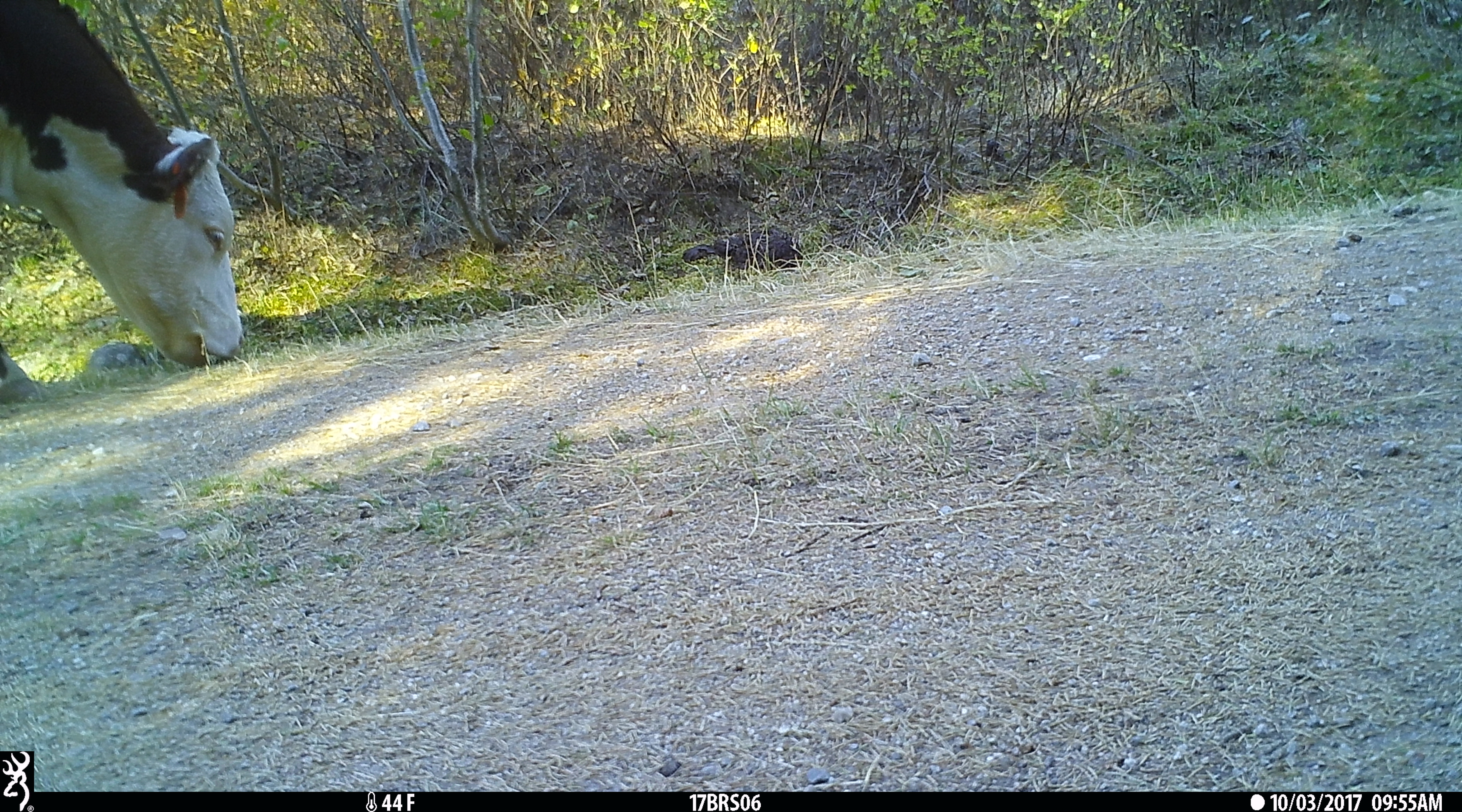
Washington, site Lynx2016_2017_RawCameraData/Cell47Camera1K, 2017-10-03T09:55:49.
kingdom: Animalia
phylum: Chordata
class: Mammalia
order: Artiodactyla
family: Bovidae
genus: Bos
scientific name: Bos taurus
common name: domestic cattle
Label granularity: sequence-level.